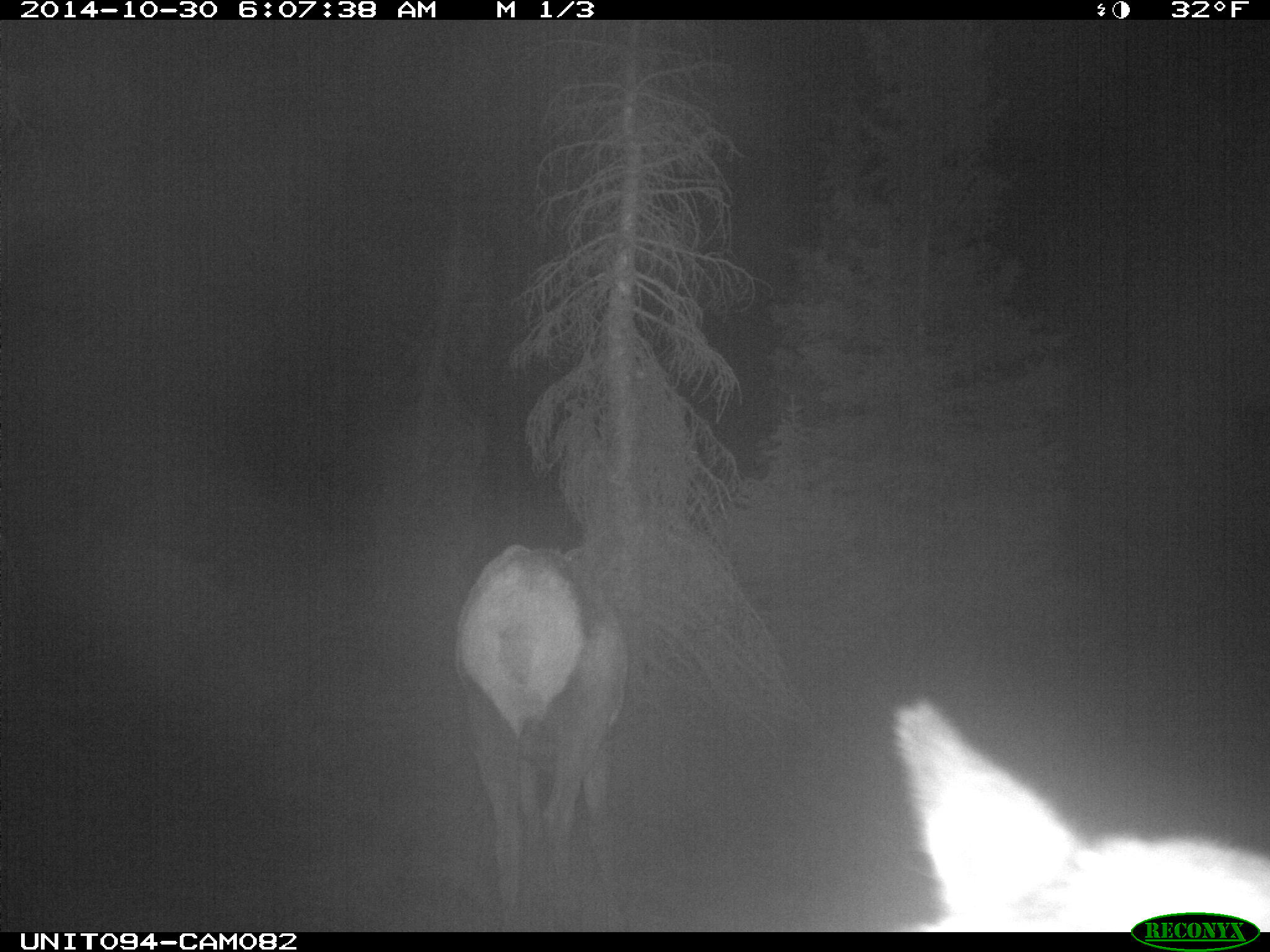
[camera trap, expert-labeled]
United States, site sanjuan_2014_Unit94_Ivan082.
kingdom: Animalia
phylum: Chordata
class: Mammalia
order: Artiodactyla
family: Cervidae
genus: Cervus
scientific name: Cervus elaphus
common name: red deer